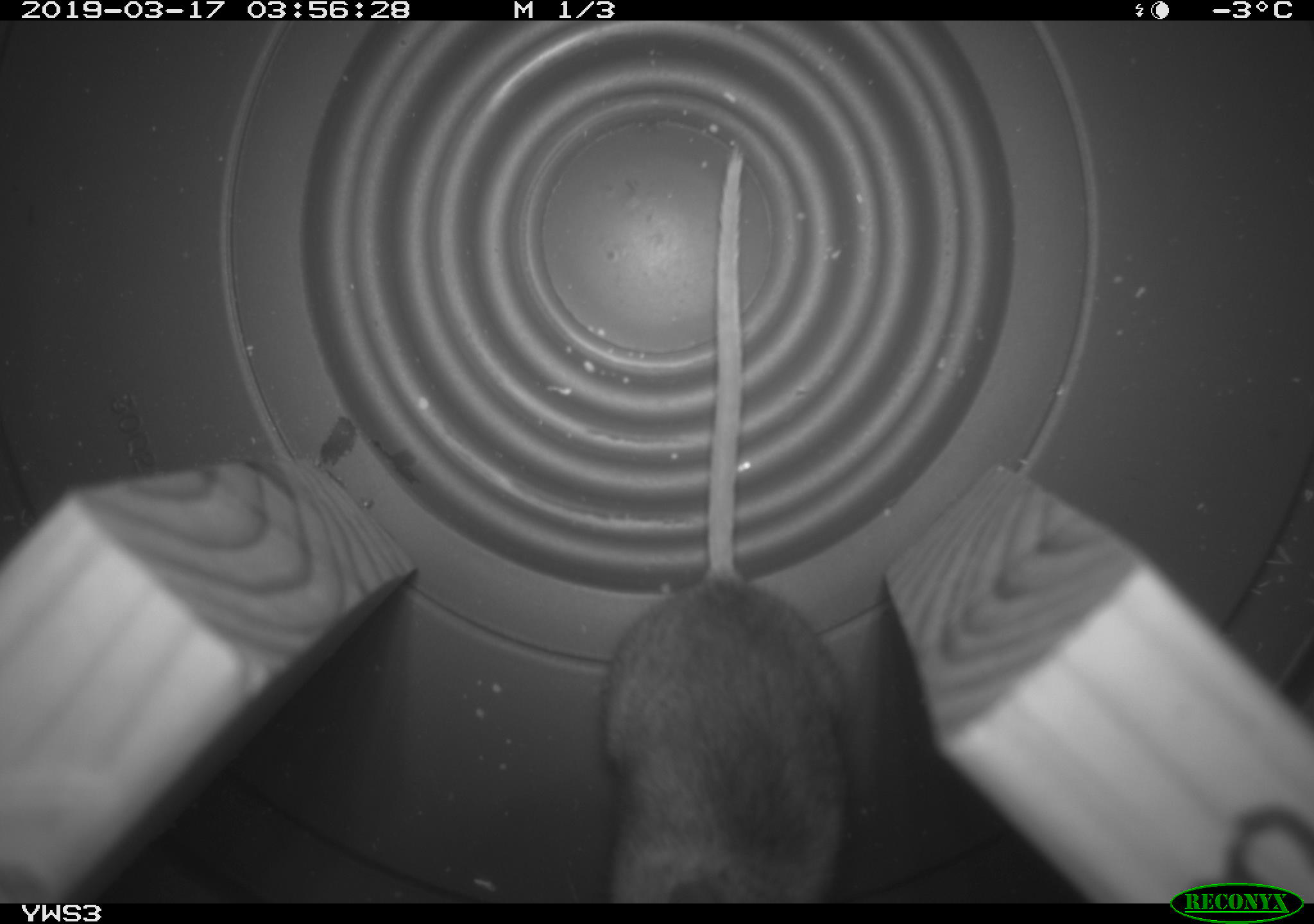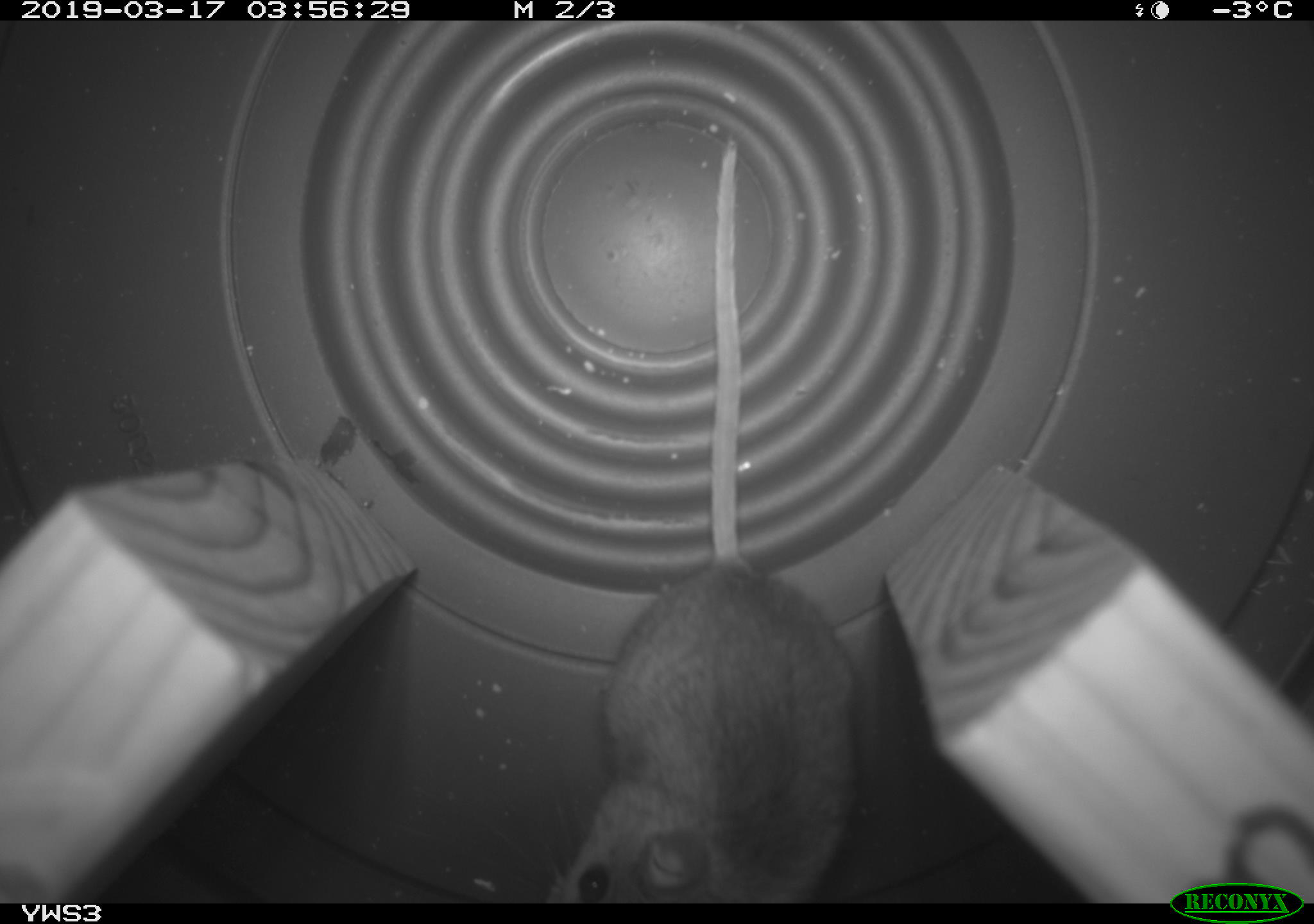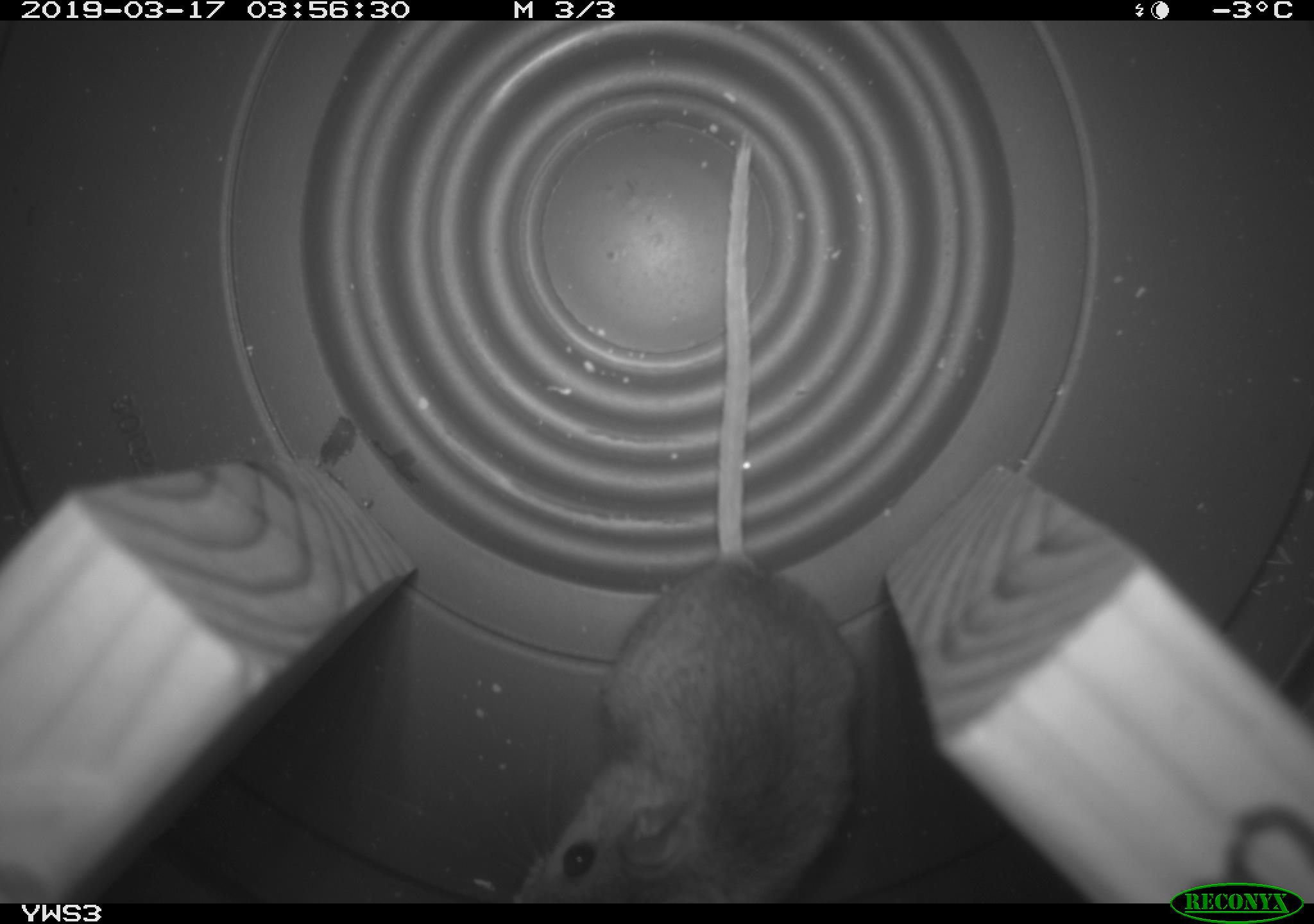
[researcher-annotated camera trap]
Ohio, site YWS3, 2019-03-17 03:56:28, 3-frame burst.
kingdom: Animalia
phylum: Chordata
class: Mammalia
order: Rodentia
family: Cricetidae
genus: Peromyscus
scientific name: Peromyscus leucopus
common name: white-footed mouse